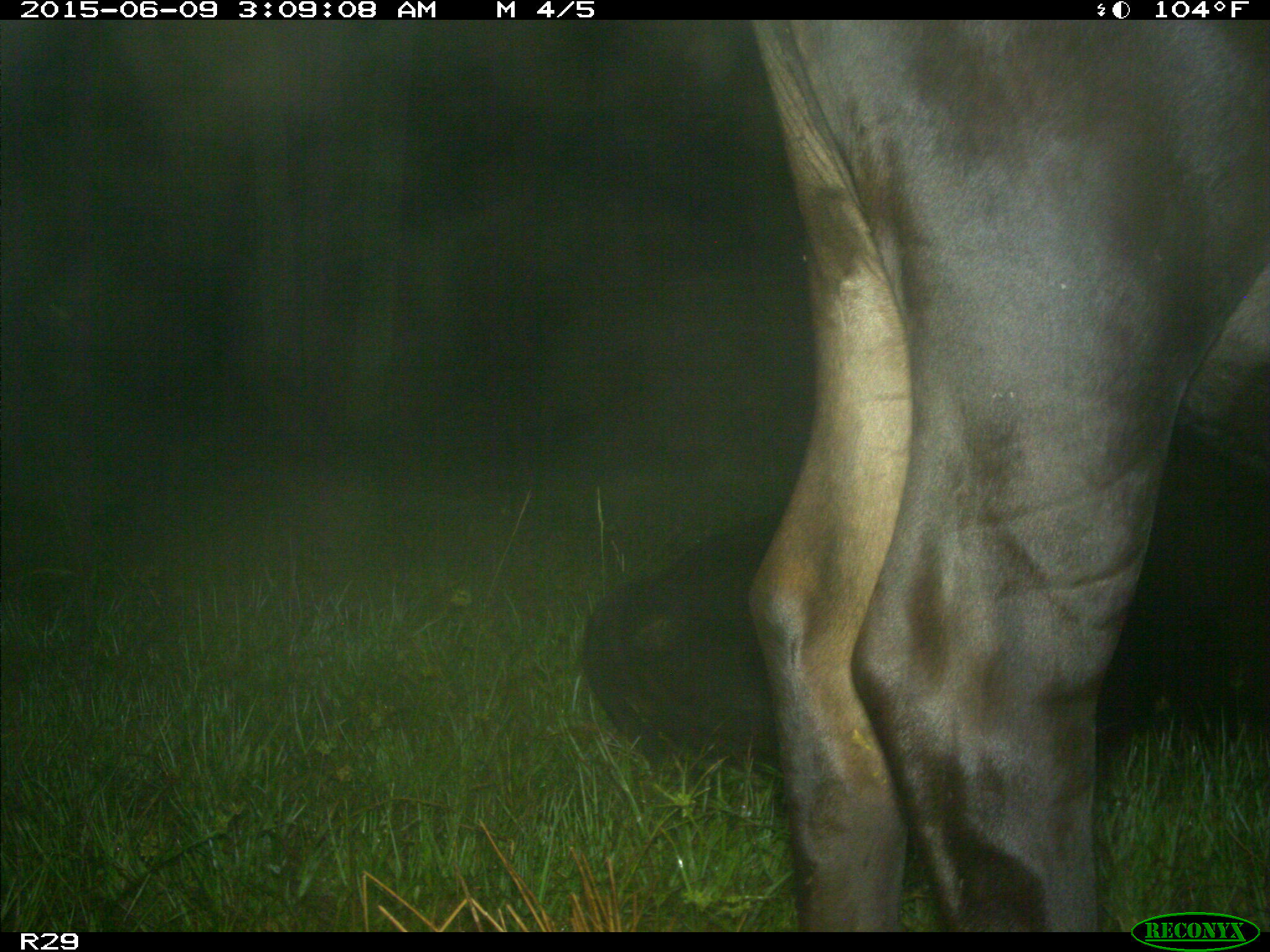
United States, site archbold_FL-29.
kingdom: Animalia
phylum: Chordata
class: Mammalia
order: Artiodactyla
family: Bovidae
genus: Bos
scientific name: Bos taurus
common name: domestic cow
Bos taurus (domestic cow).